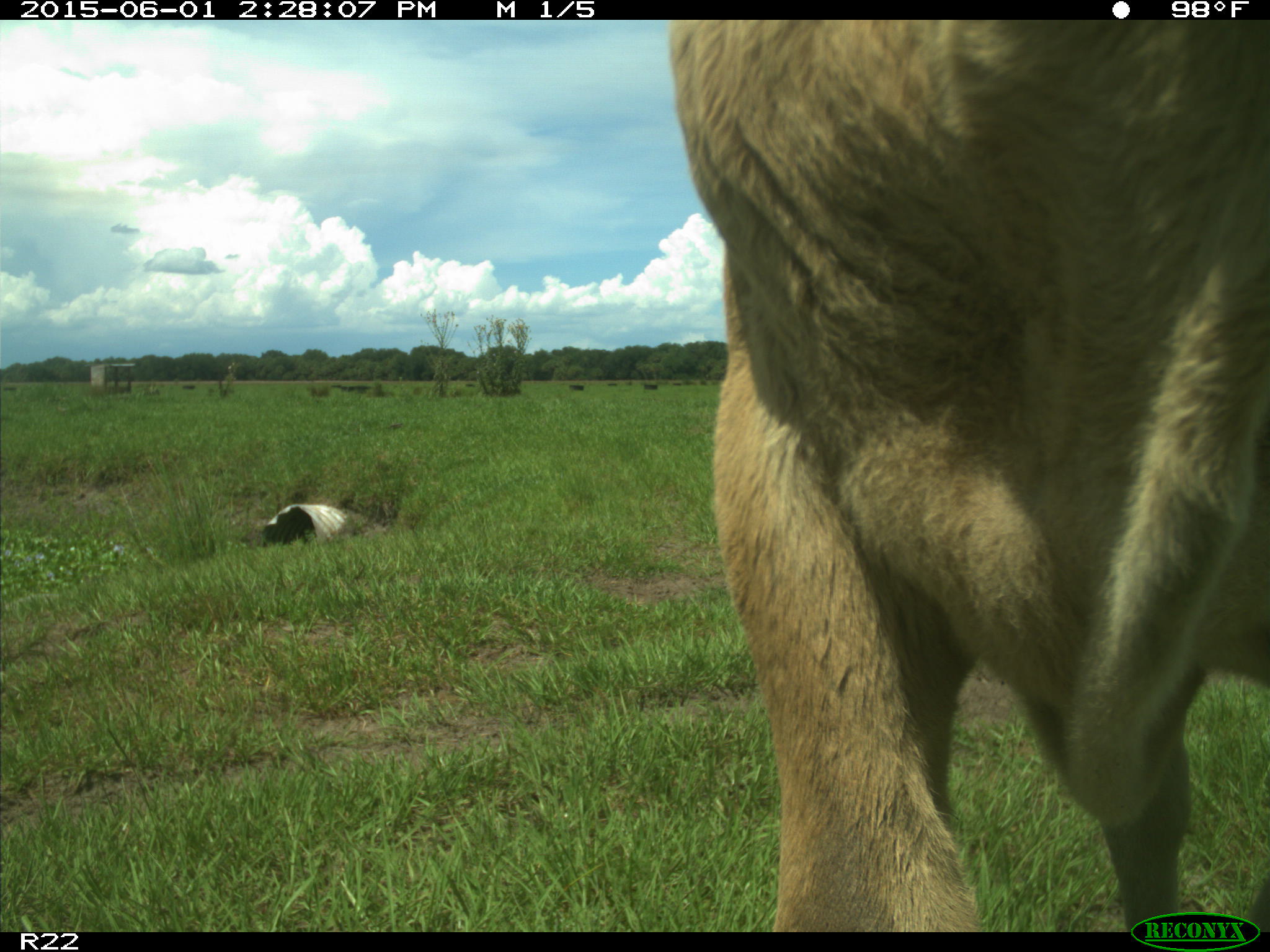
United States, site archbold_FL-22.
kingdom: Animalia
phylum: Chordata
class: Mammalia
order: Artiodactyla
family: Bovidae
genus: Bos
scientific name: Bos taurus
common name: domestic cow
Bos taurus (domestic cow).